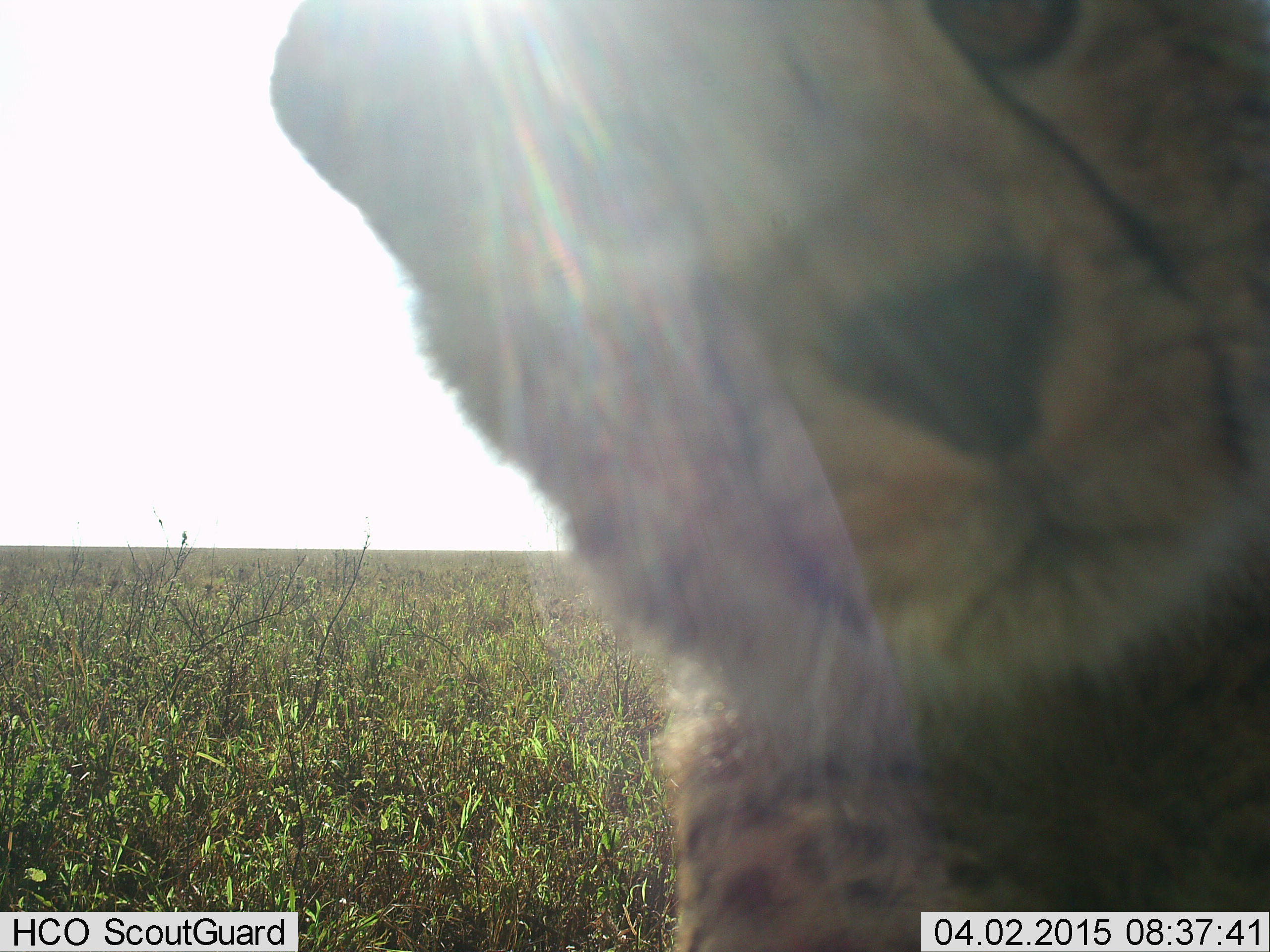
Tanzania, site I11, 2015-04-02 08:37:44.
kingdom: Animalia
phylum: Chordata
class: Mammalia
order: Carnivora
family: Felidae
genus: Acinonyx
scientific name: Acinonyx jubatus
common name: cheetah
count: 1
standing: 70%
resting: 10%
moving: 10%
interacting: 10%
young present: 0%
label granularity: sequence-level